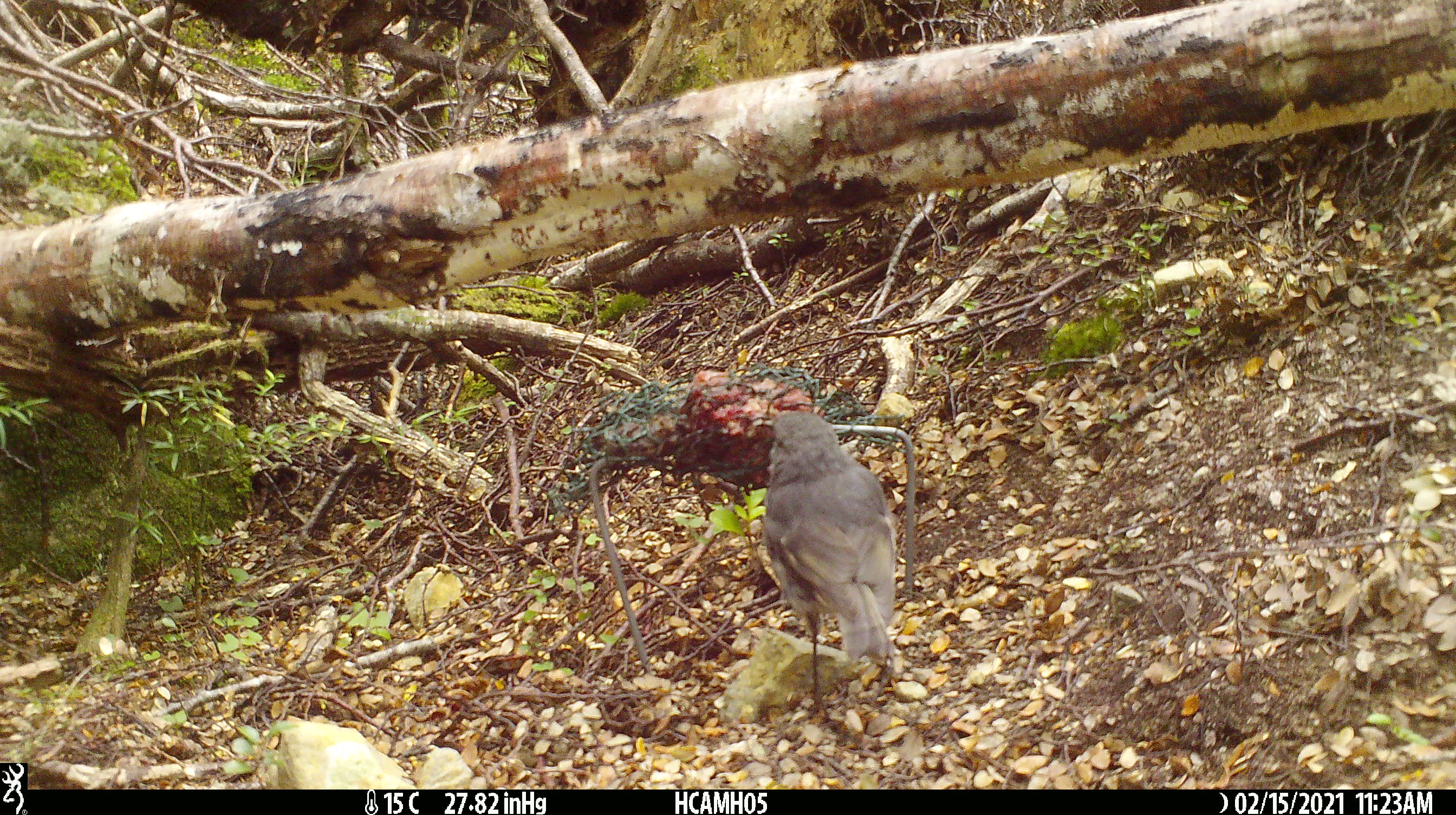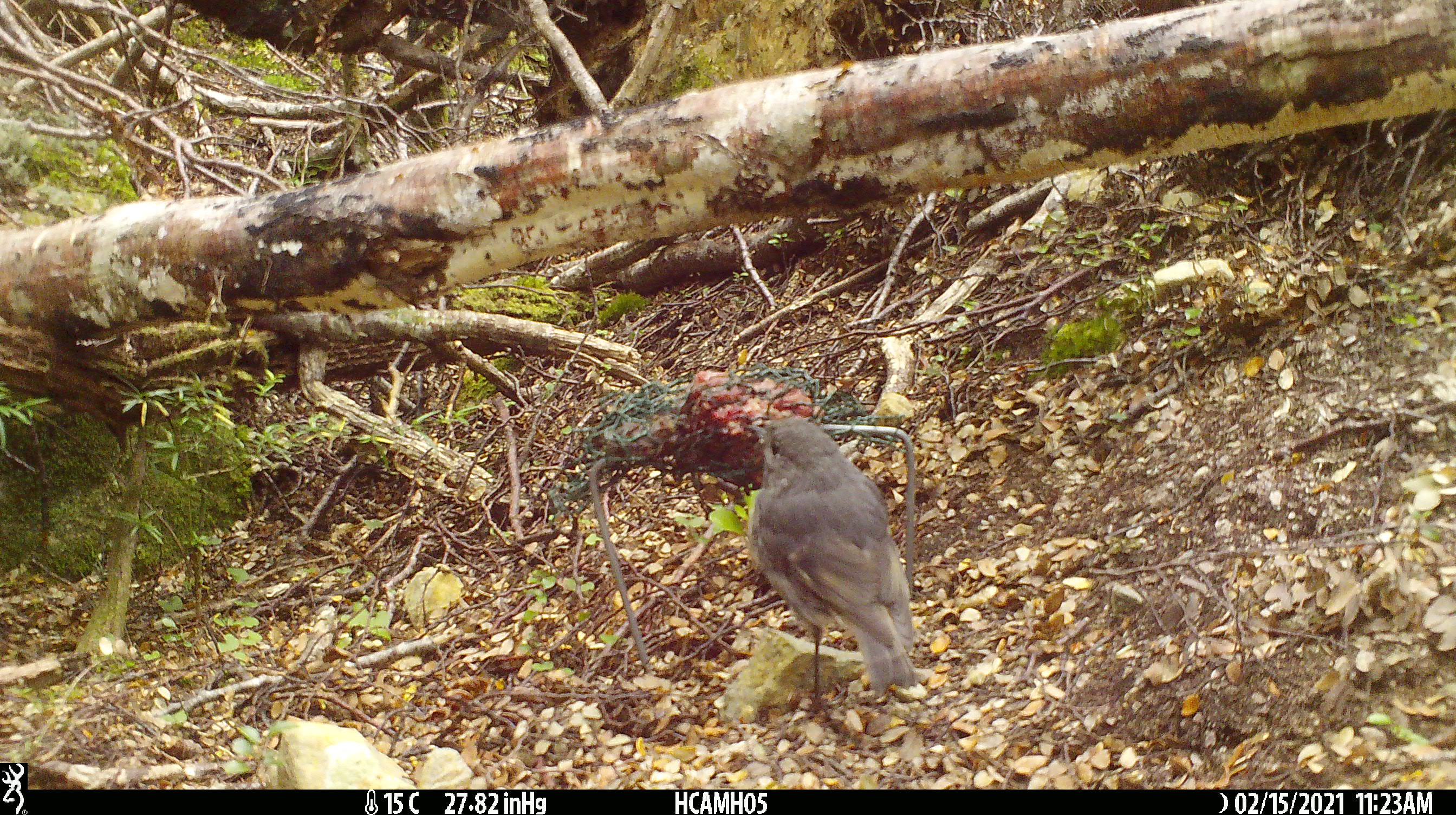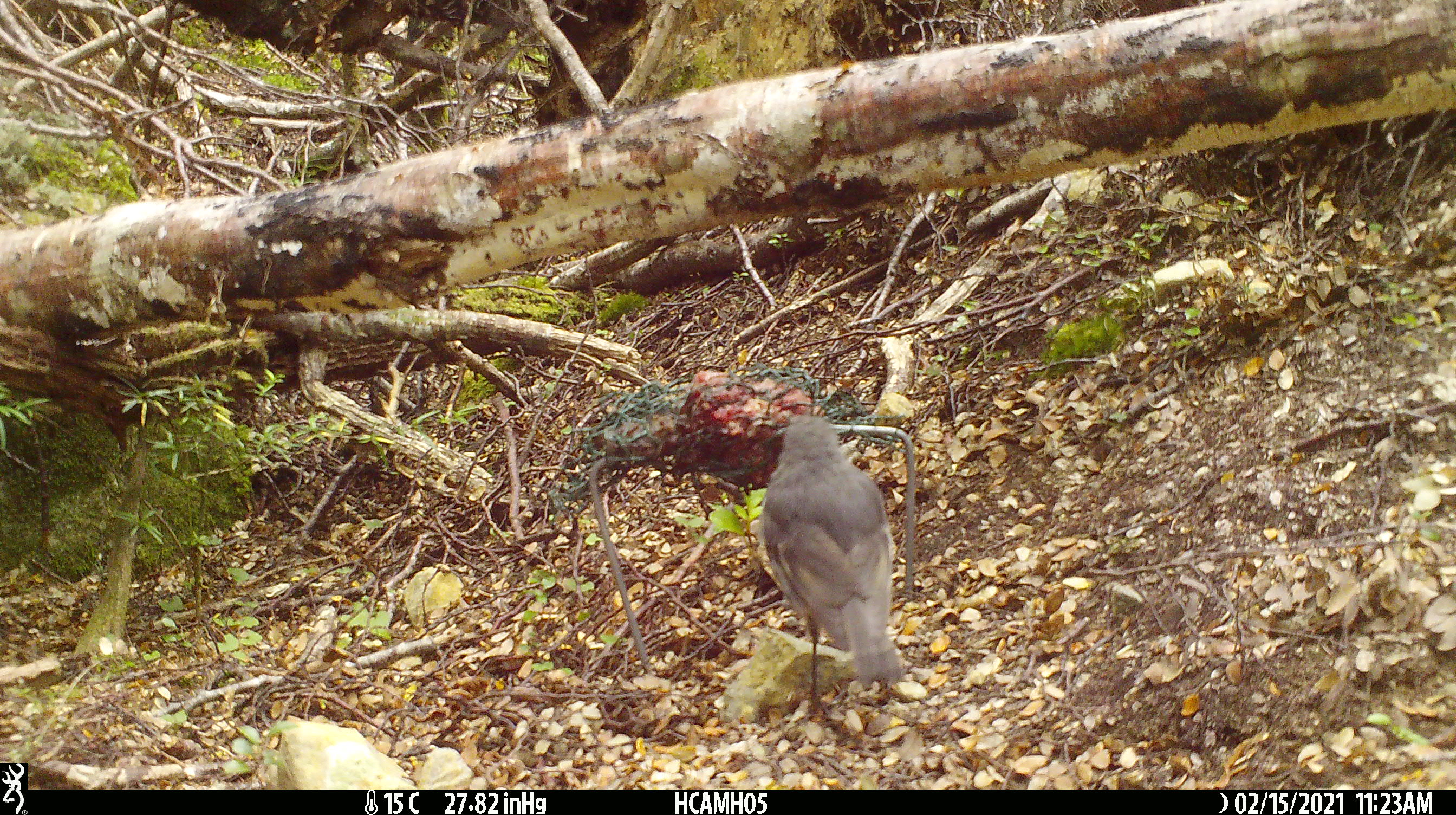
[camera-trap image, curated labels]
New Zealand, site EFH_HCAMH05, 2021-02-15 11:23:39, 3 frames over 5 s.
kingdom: Animalia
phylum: Chordata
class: Aves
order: Passeriformes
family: Petroicidae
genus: Petroica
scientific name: Petroica australis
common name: new zealand robin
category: robin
Robin (new zealand robin) (Petroica australis).